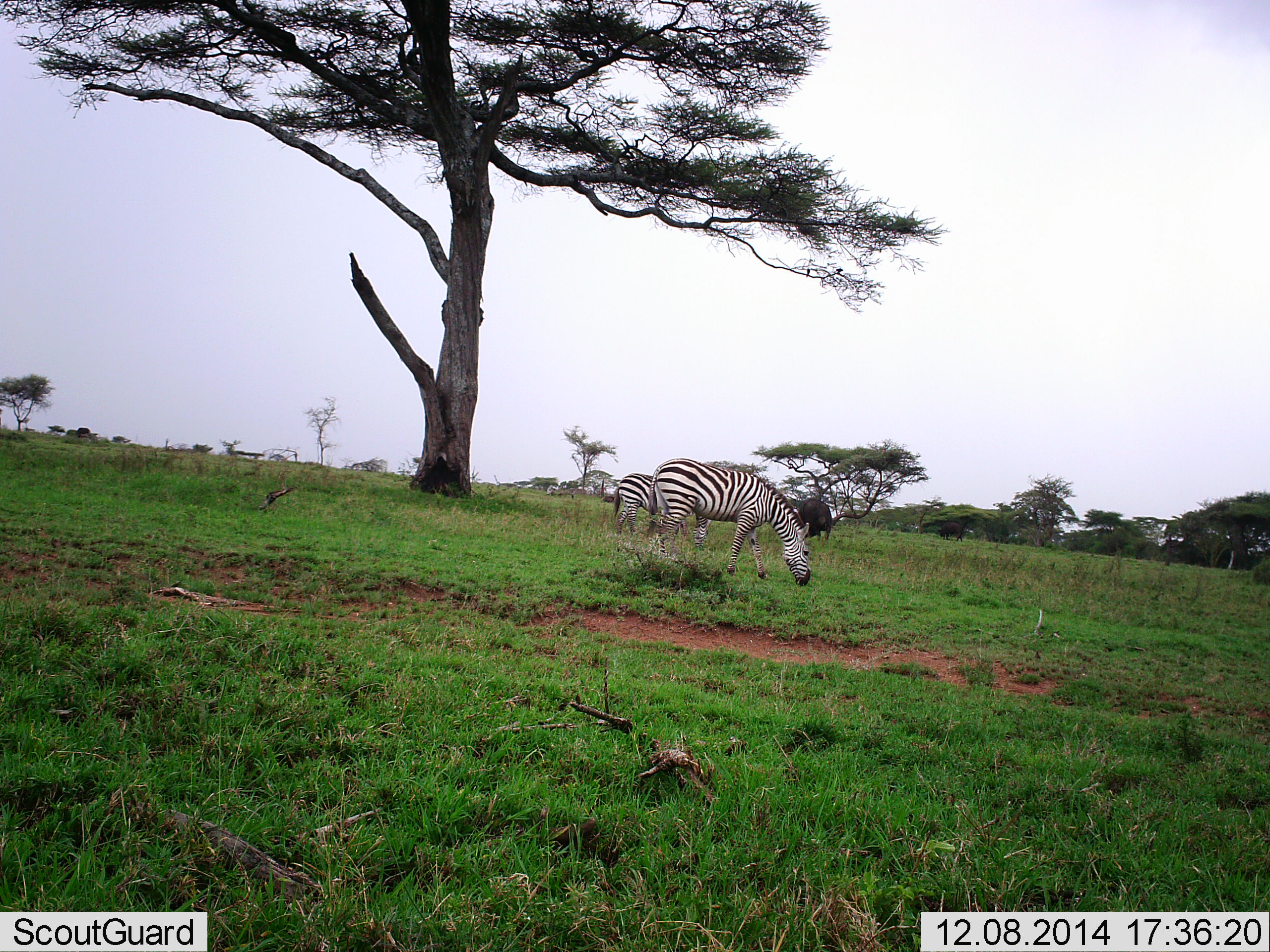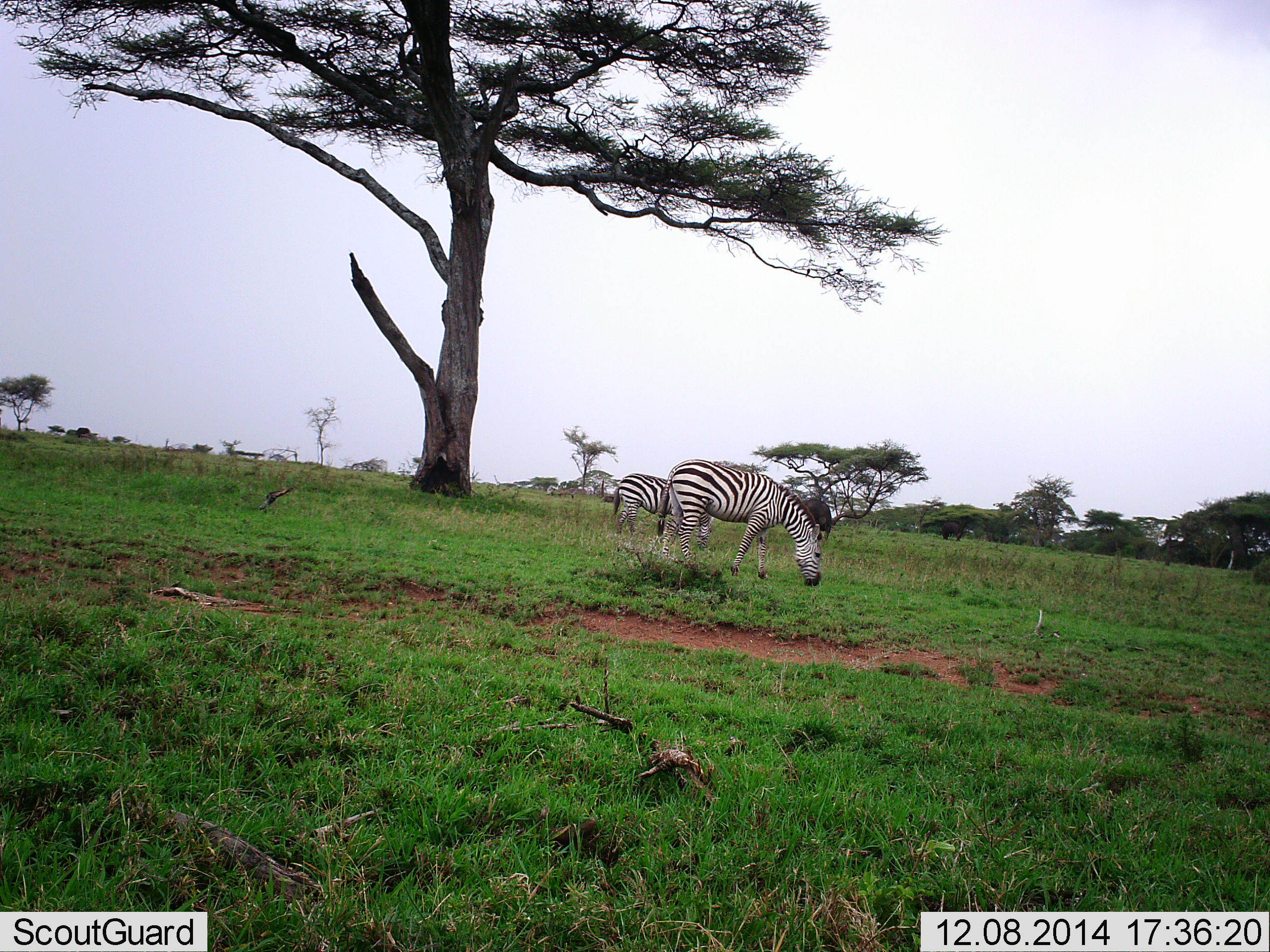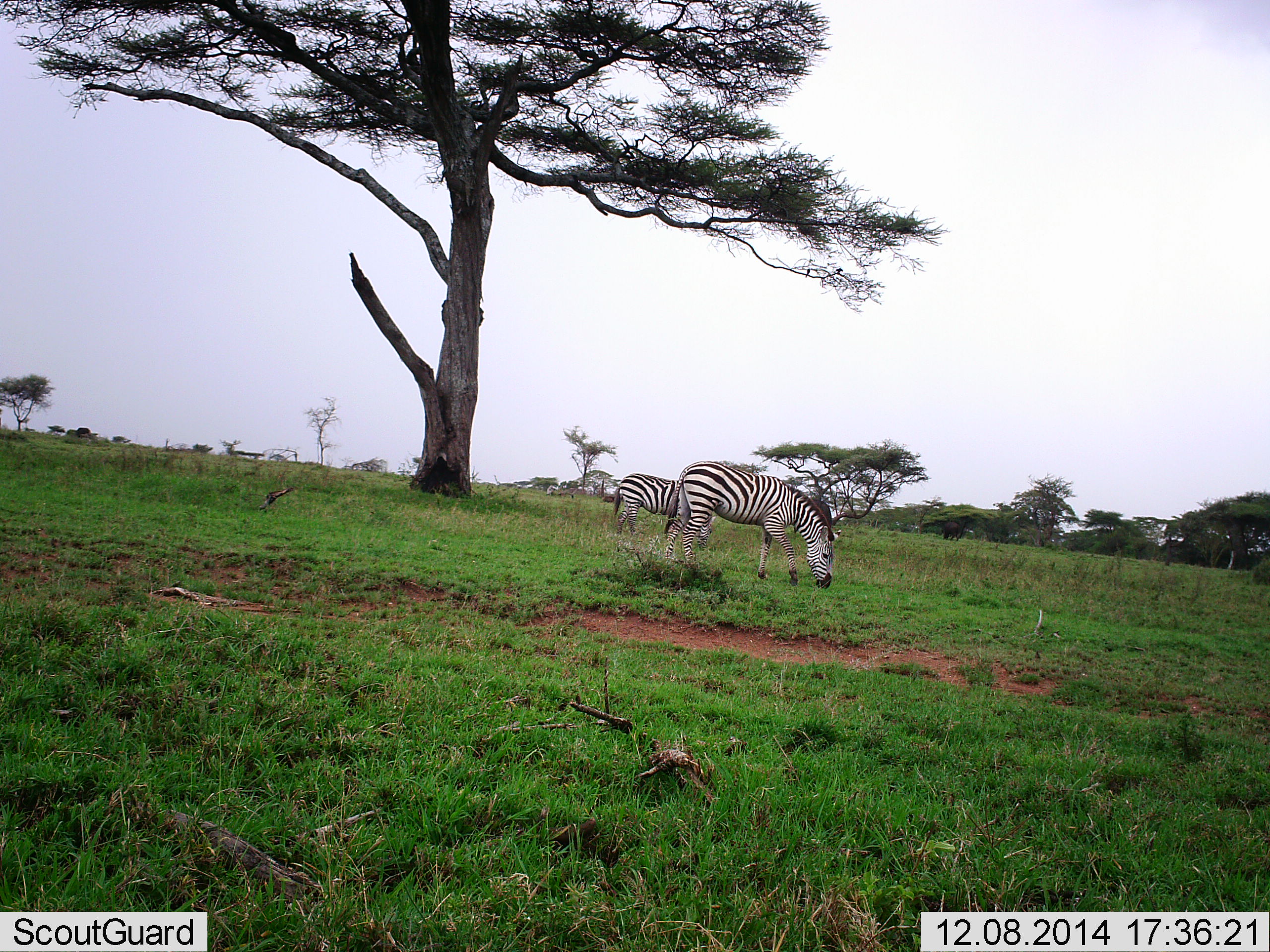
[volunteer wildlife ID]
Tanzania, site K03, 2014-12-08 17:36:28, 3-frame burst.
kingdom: Animalia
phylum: Chordata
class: Mammalia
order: Perissodactyla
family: Equidae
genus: Equus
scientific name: Equus quagga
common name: plains zebra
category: zebra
Zebra (plains zebra) (Equus quagga), count 2. Behavior (volunteer vote fractions): standing 20%, resting 0%, moving 13%, interacting 0%. Young present (vote fraction): 7%. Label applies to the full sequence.